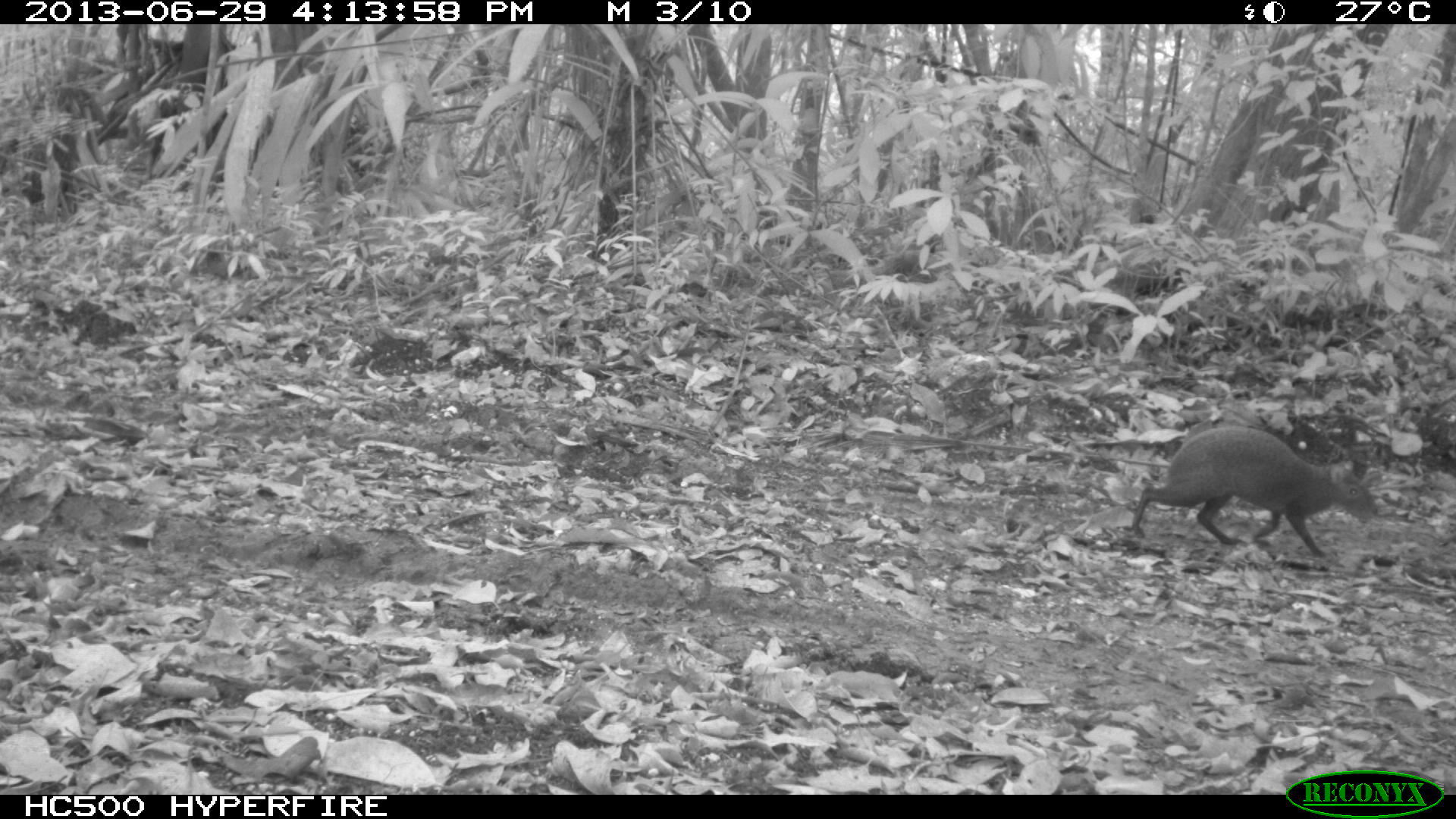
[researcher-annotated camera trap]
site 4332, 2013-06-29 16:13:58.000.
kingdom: Animalia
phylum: Chordata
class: Mammalia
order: Rodentia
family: Dasyproctidae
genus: Dasyprocta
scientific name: Dasyprocta punctata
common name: central american agouti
Dasyprocta punctata (central american agouti), count 1.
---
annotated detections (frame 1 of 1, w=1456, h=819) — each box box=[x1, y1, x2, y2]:
dasyprocta punctata: box=[1129, 423, 1379, 558]